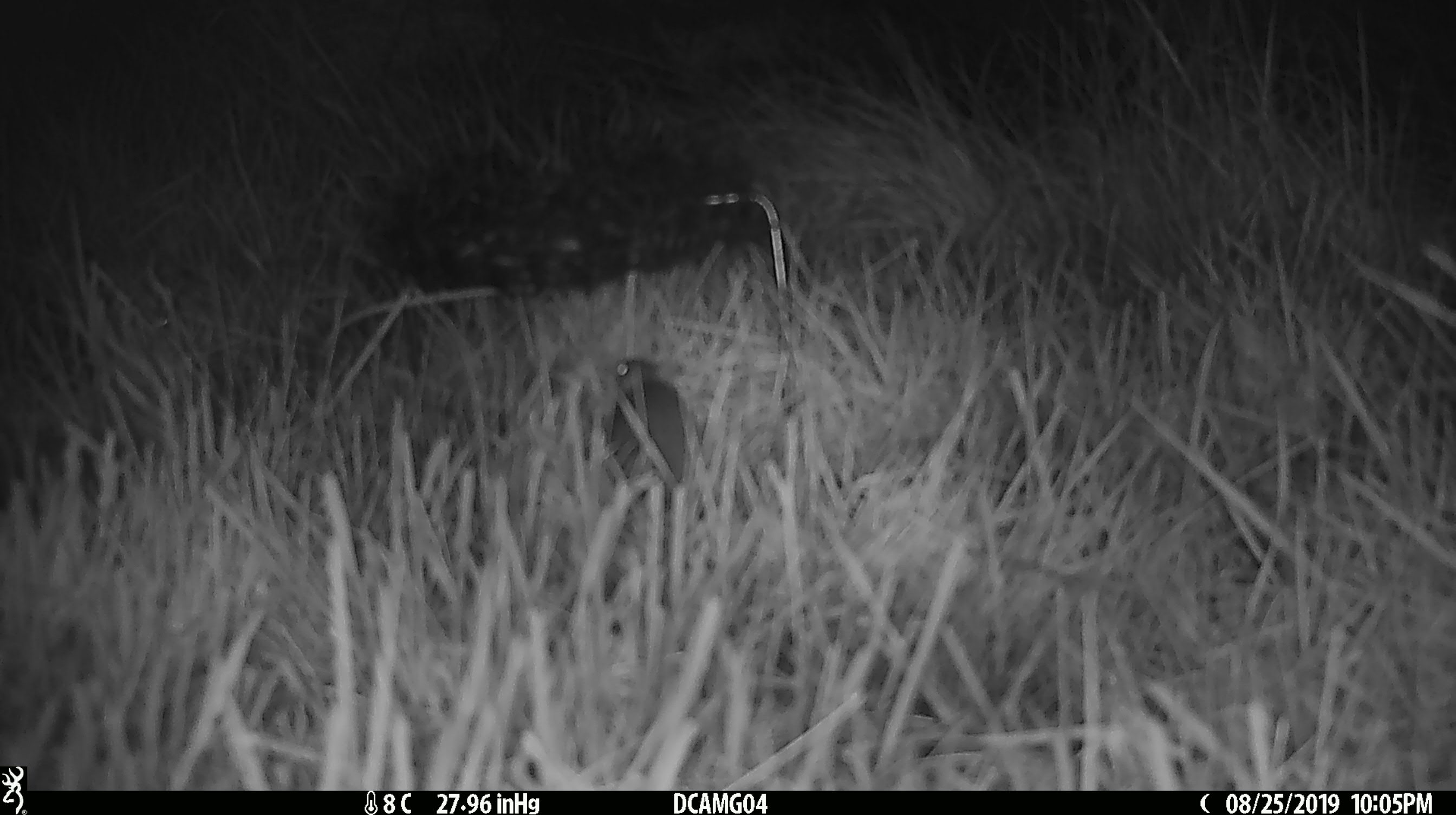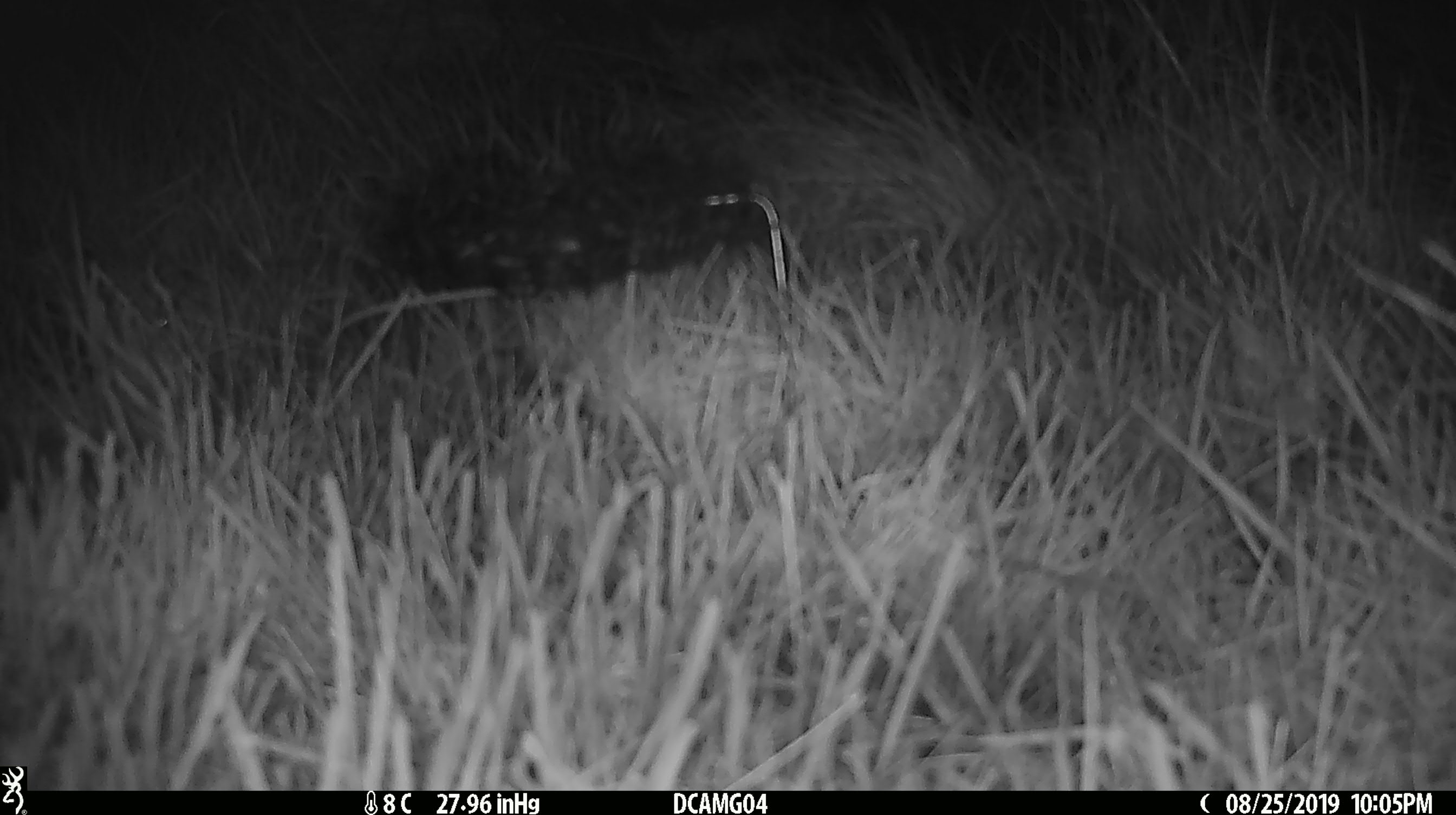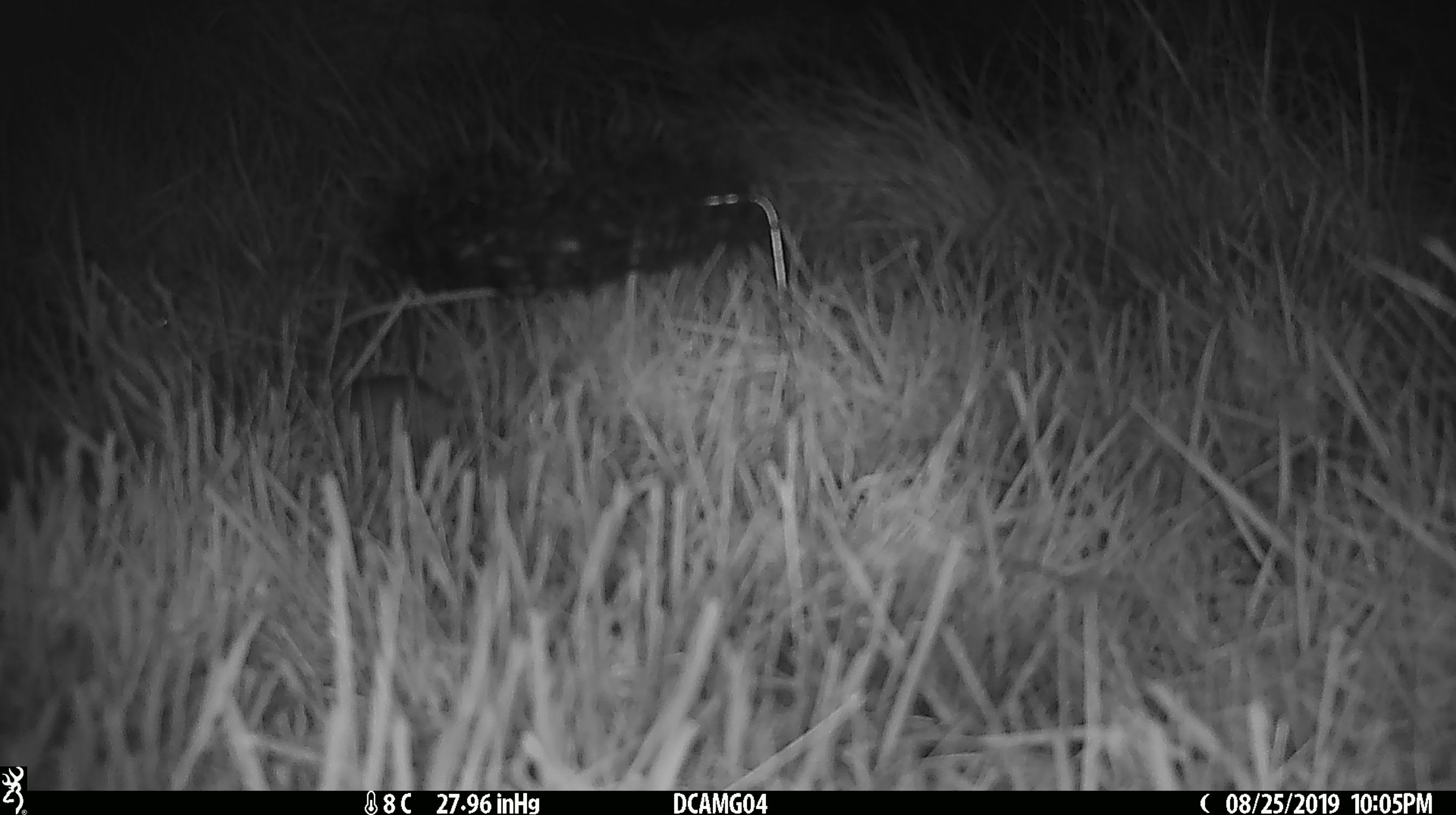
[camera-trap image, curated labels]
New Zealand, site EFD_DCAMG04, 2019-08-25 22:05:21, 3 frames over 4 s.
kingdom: Animalia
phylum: Chordata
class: Mammalia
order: Rodentia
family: Muridae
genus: Mus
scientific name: Mus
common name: mouse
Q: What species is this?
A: Mouse (Mus).